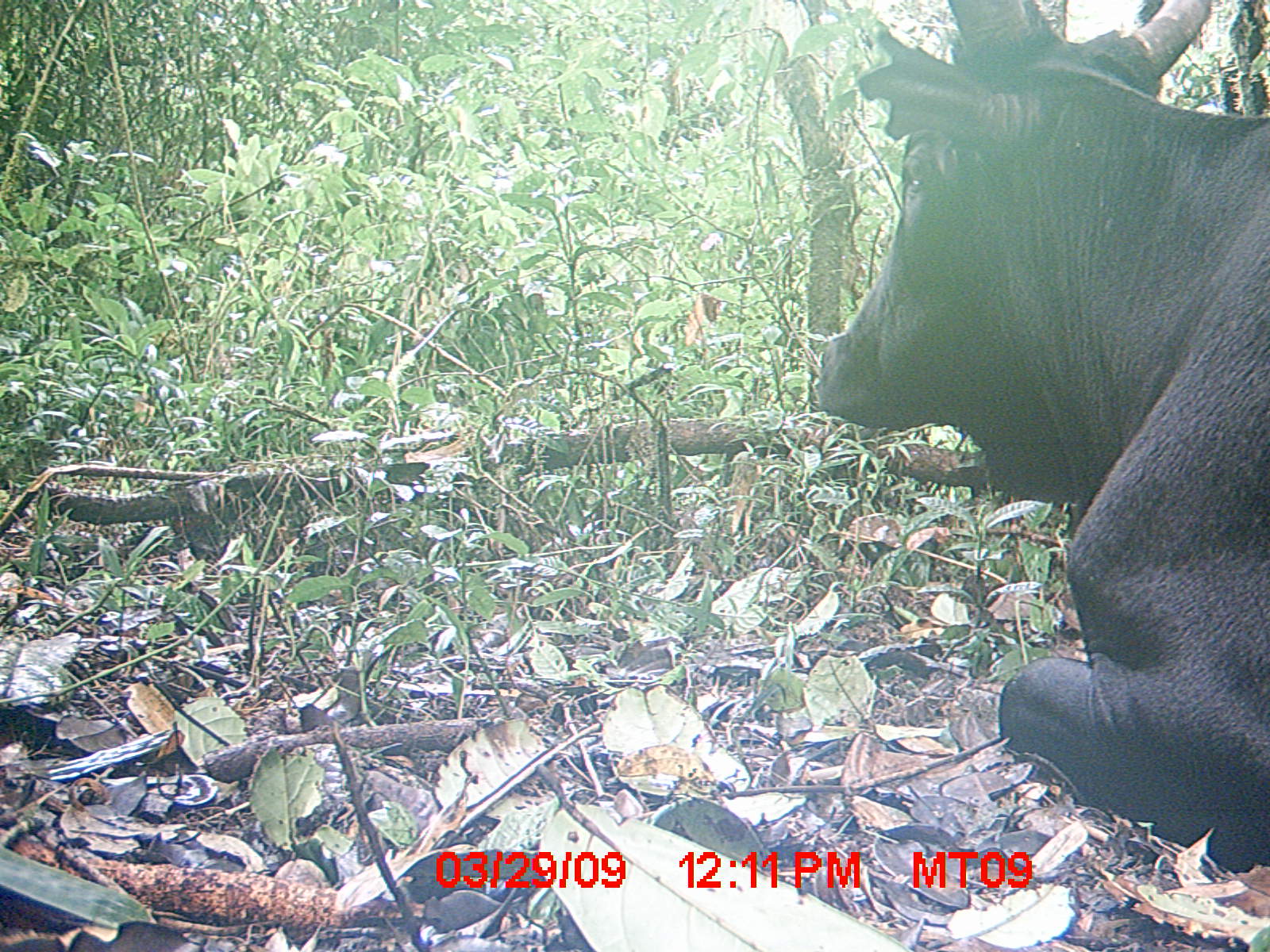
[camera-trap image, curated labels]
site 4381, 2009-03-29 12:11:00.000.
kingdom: Animalia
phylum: Chordata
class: Mammalia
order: Artiodactyla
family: Bovidae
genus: Bos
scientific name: Bos taurus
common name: domestic cattle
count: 1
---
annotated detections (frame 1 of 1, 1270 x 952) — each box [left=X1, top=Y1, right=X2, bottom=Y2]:
bos taurus: [left=808, top=0, right=1270, bottom=873]